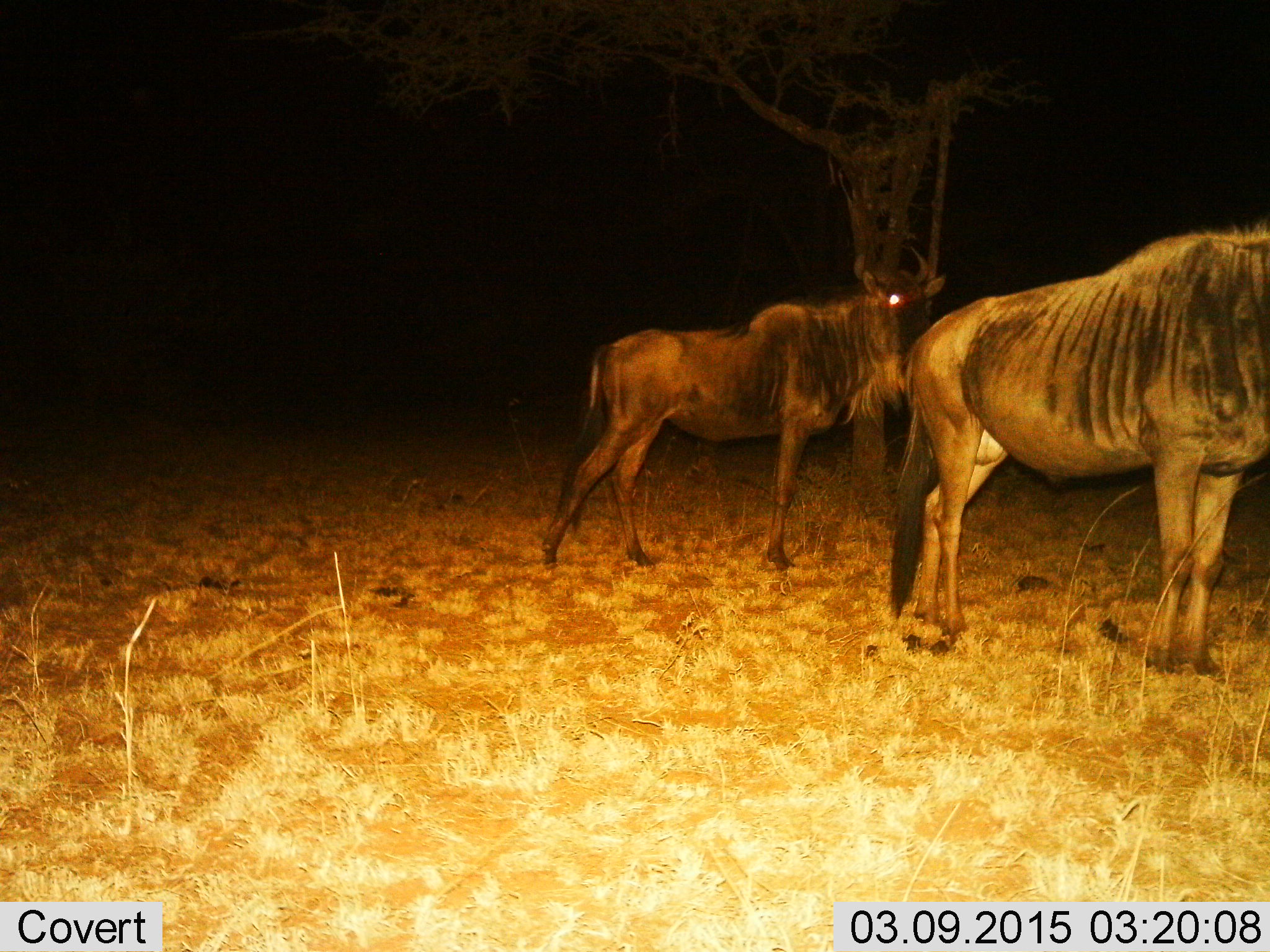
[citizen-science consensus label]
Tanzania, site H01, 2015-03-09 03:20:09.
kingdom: Animalia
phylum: Chordata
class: Mammalia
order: Artiodactyla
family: Bovidae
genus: Connochaetes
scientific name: Connochaetes taurinus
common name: blue wildebeest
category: wildebeest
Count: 2.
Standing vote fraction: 100%.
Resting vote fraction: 0%.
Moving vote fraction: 0%.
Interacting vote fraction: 10%.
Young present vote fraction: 10%.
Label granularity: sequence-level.